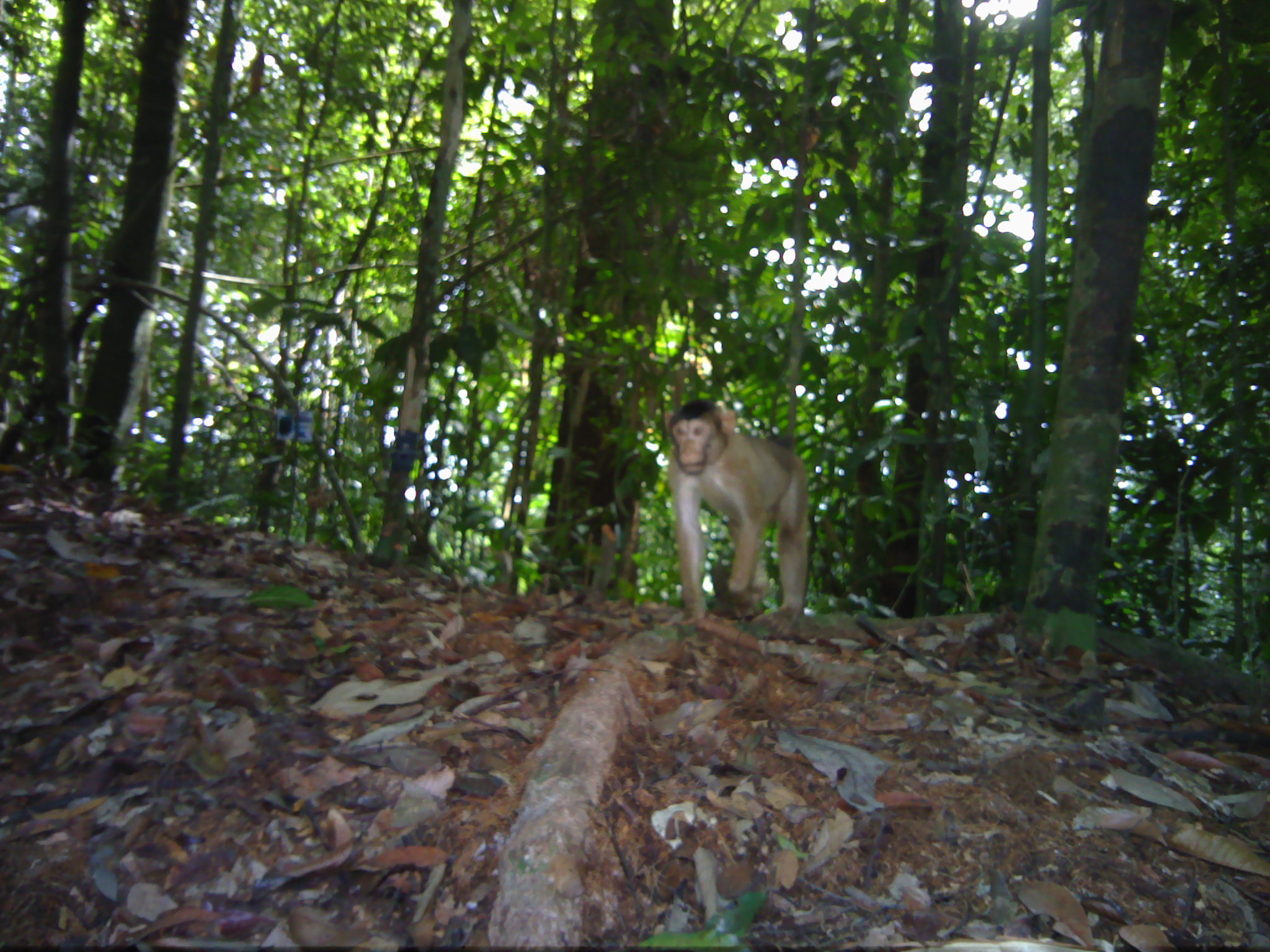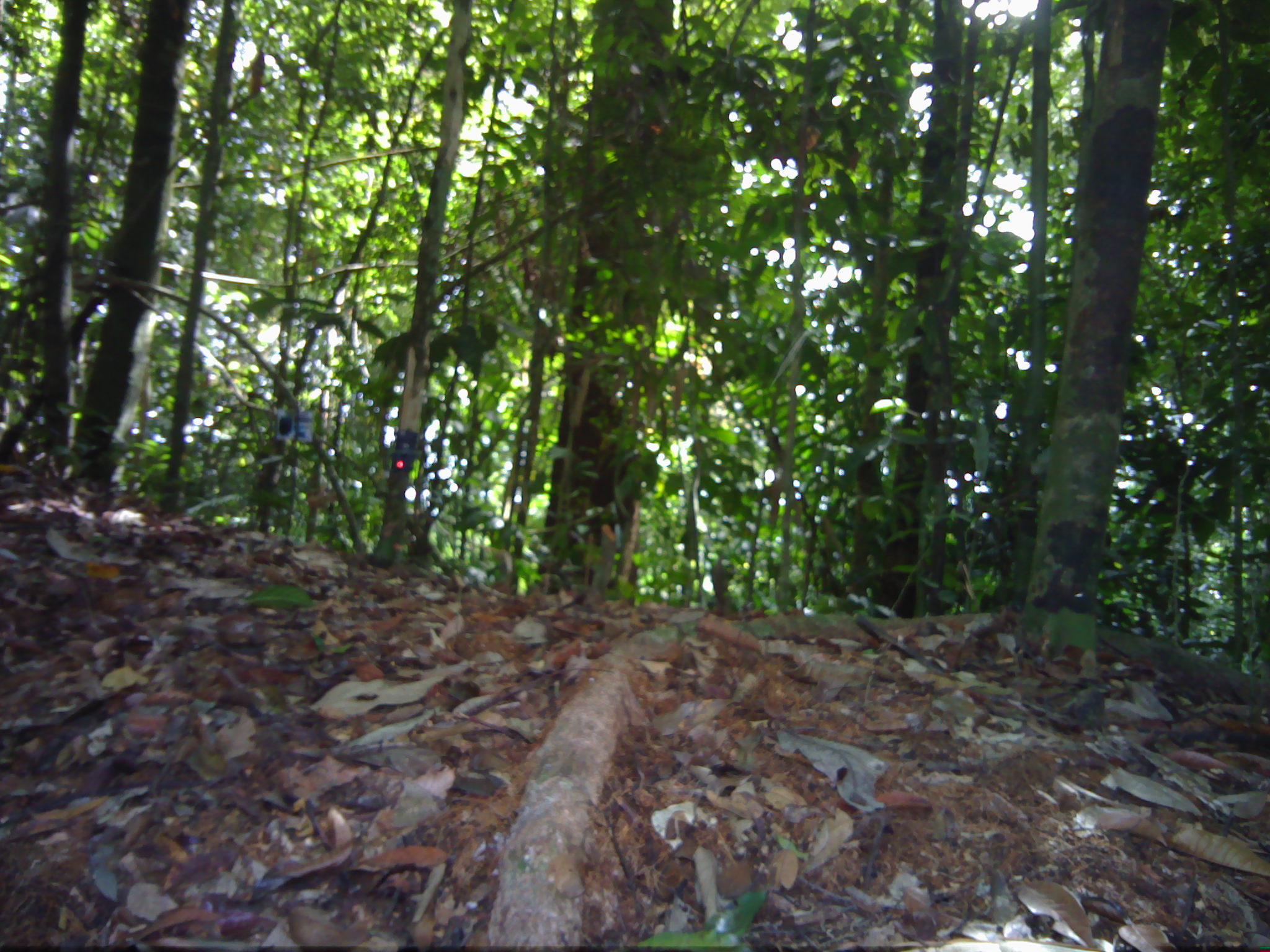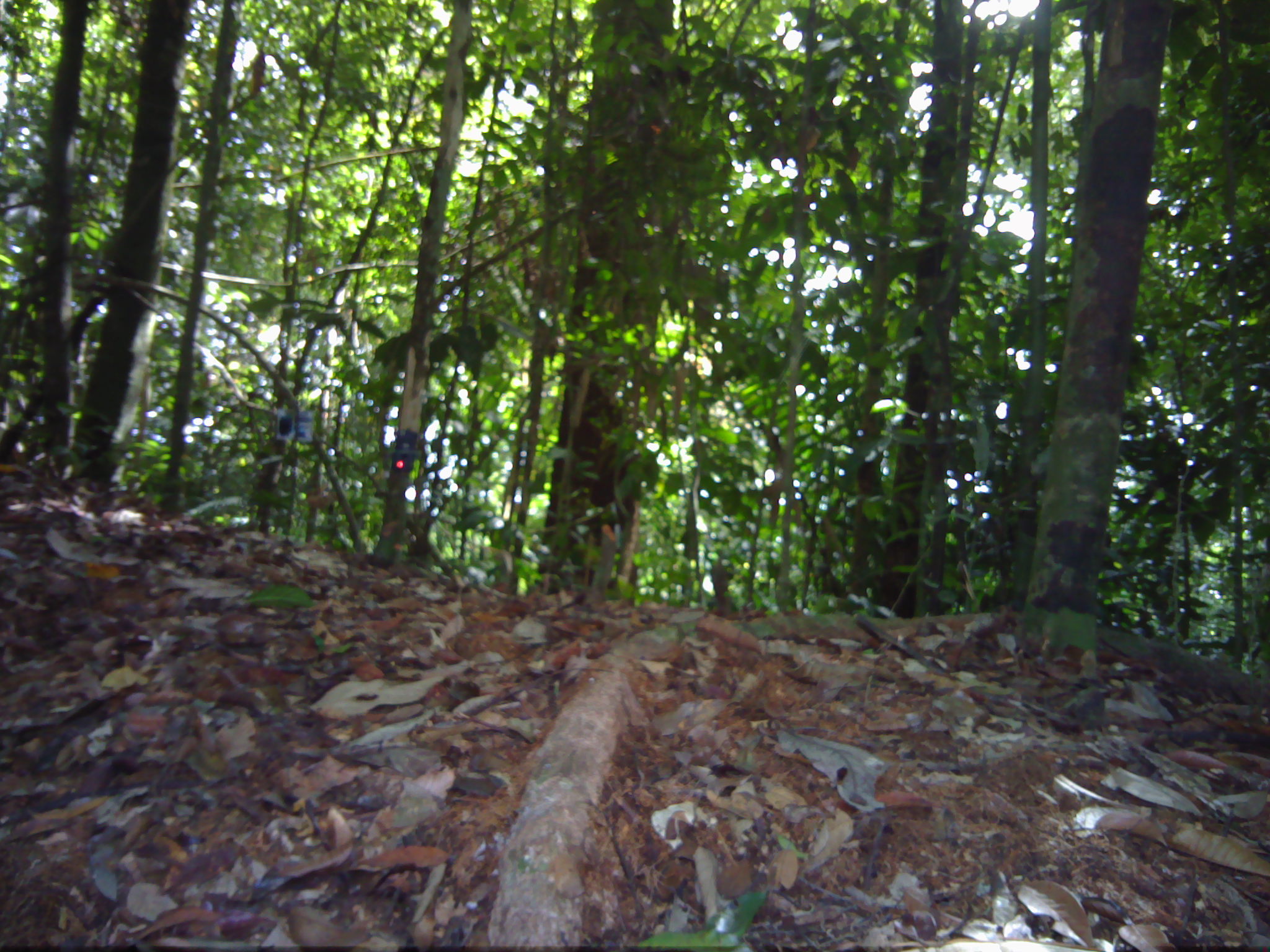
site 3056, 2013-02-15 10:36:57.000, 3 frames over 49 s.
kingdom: Animalia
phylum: Chordata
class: Mammalia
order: Primates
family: Cercopithecidae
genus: Macaca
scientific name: Macaca nemestrina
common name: southern pig-tailed macaque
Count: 1.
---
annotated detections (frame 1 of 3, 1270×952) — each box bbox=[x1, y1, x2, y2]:
macaca nemestrina: bbox=[661, 398, 809, 636]